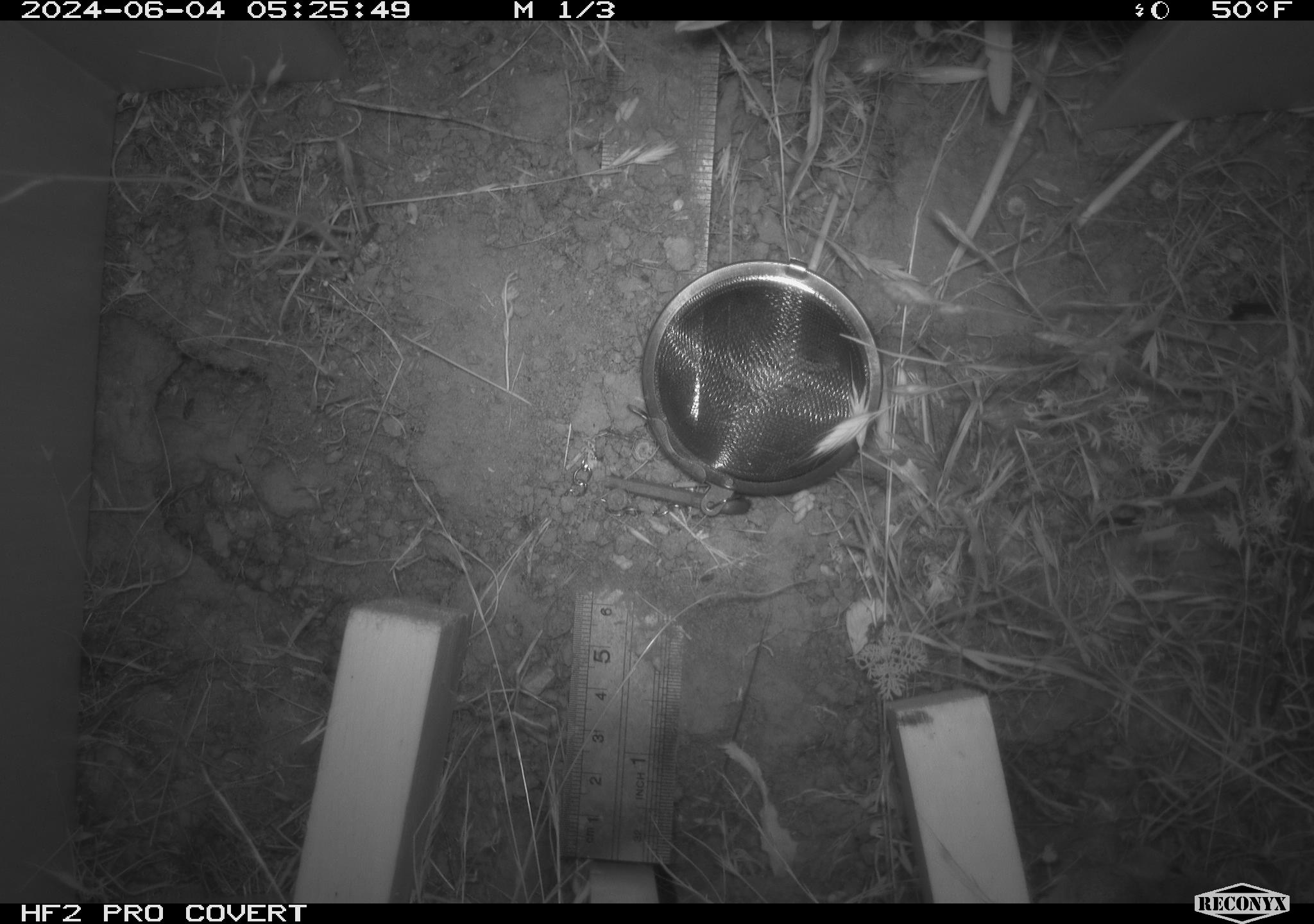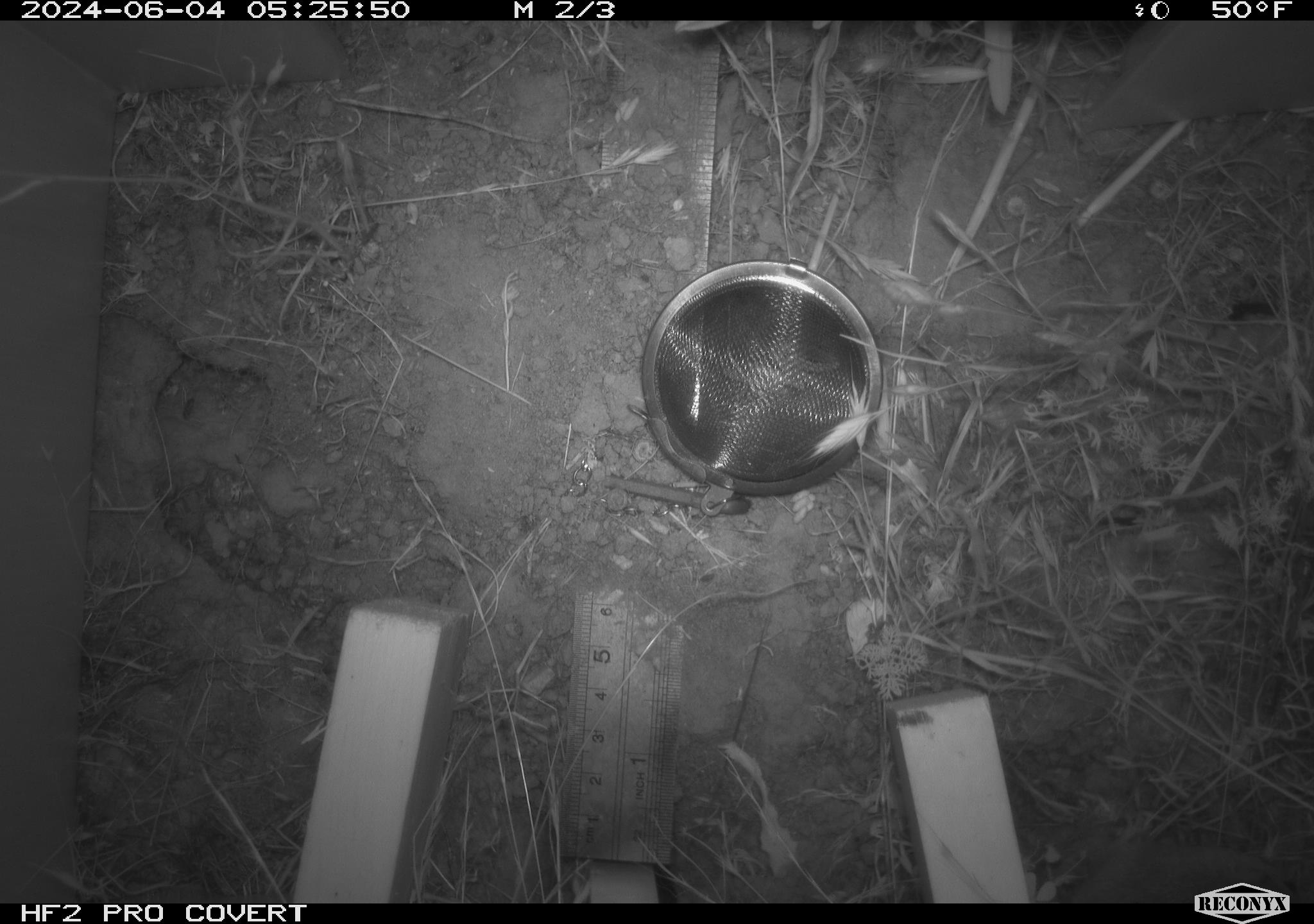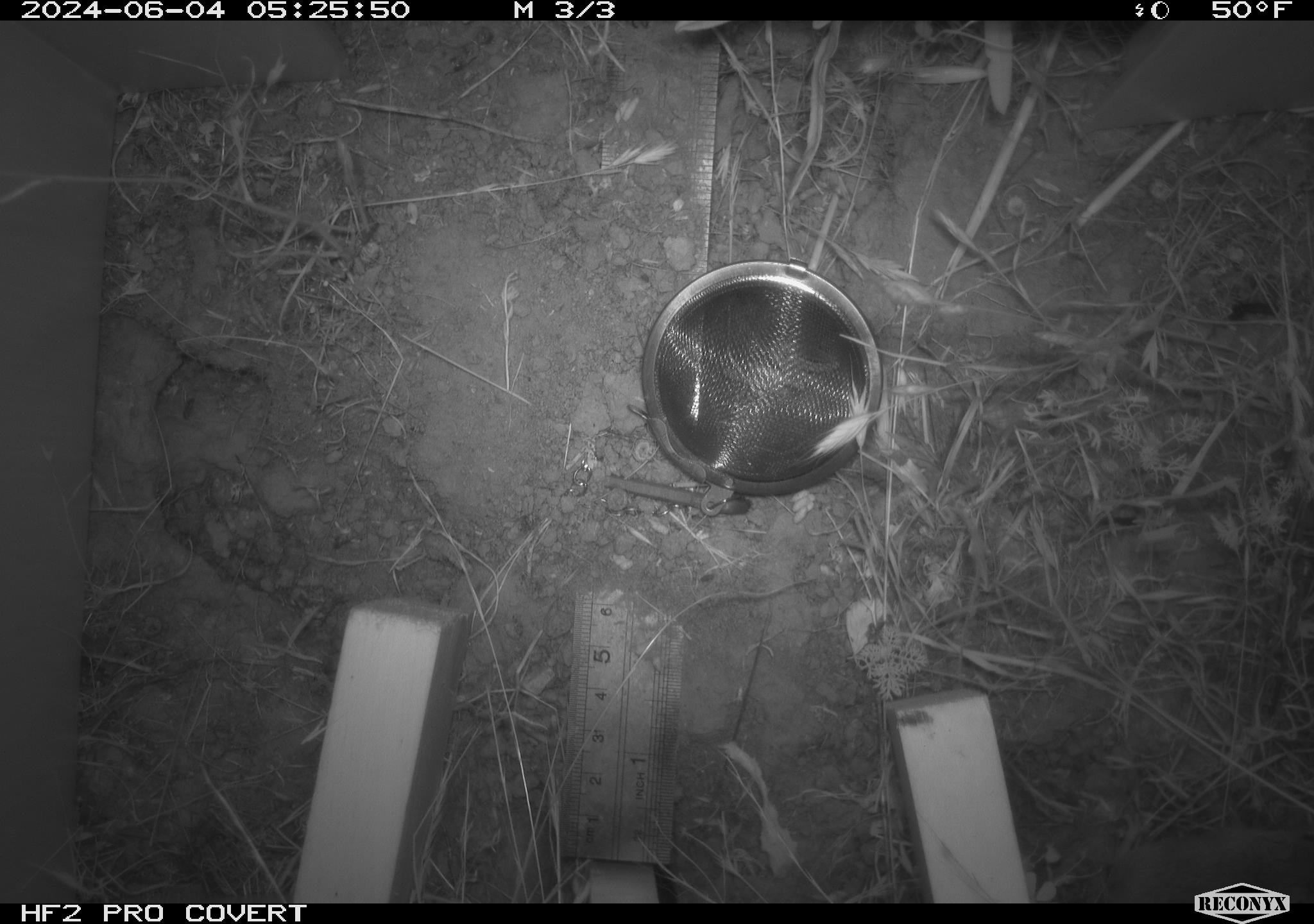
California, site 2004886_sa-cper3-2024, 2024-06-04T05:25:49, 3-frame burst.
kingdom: Animalia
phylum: Chordata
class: Mammalia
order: Rodentia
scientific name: Rodentia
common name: rodent